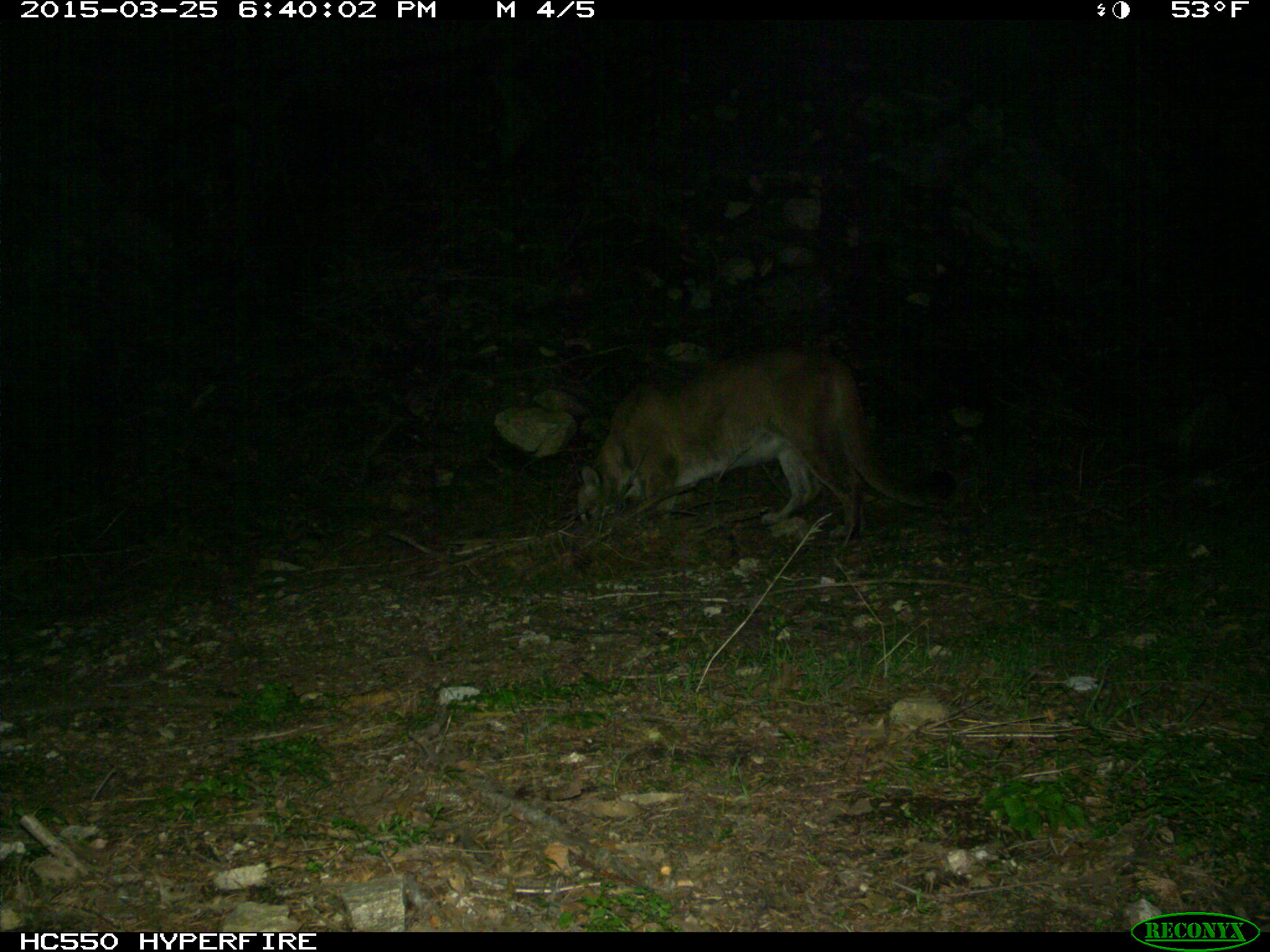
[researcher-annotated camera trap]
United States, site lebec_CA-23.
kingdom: Animalia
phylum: Chordata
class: Mammalia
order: Carnivora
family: Felidae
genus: Puma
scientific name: Puma concolor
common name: mountain lion